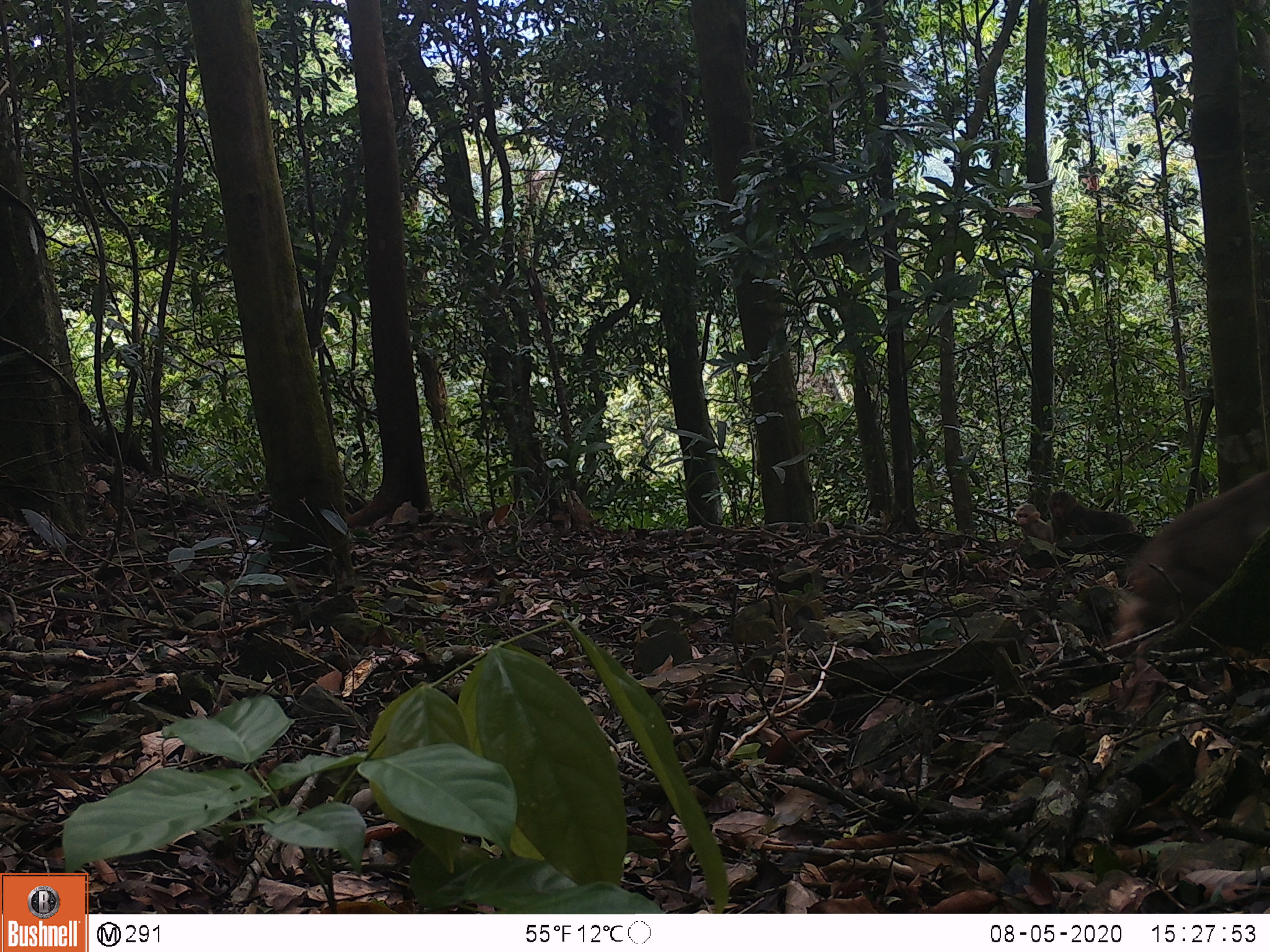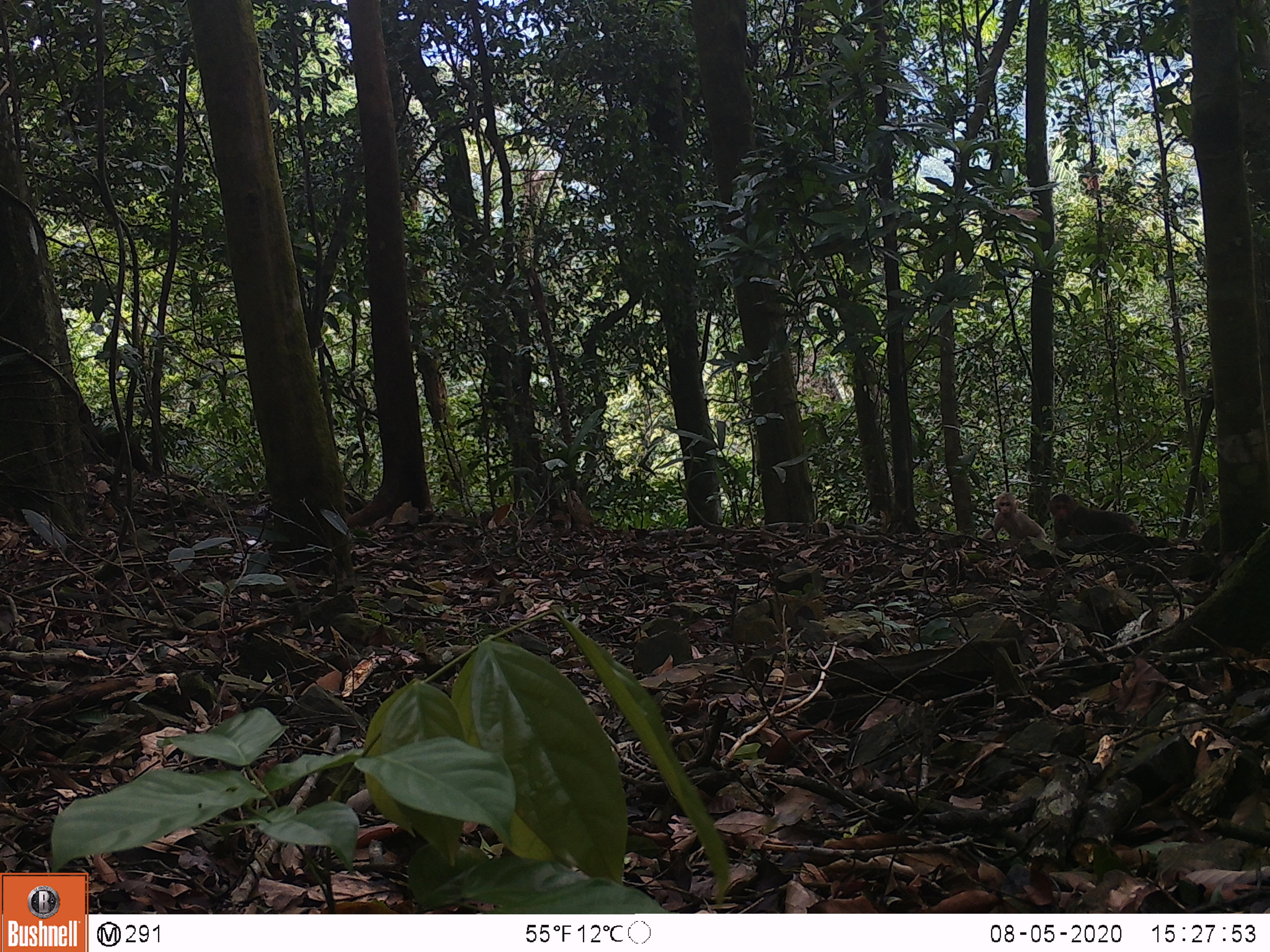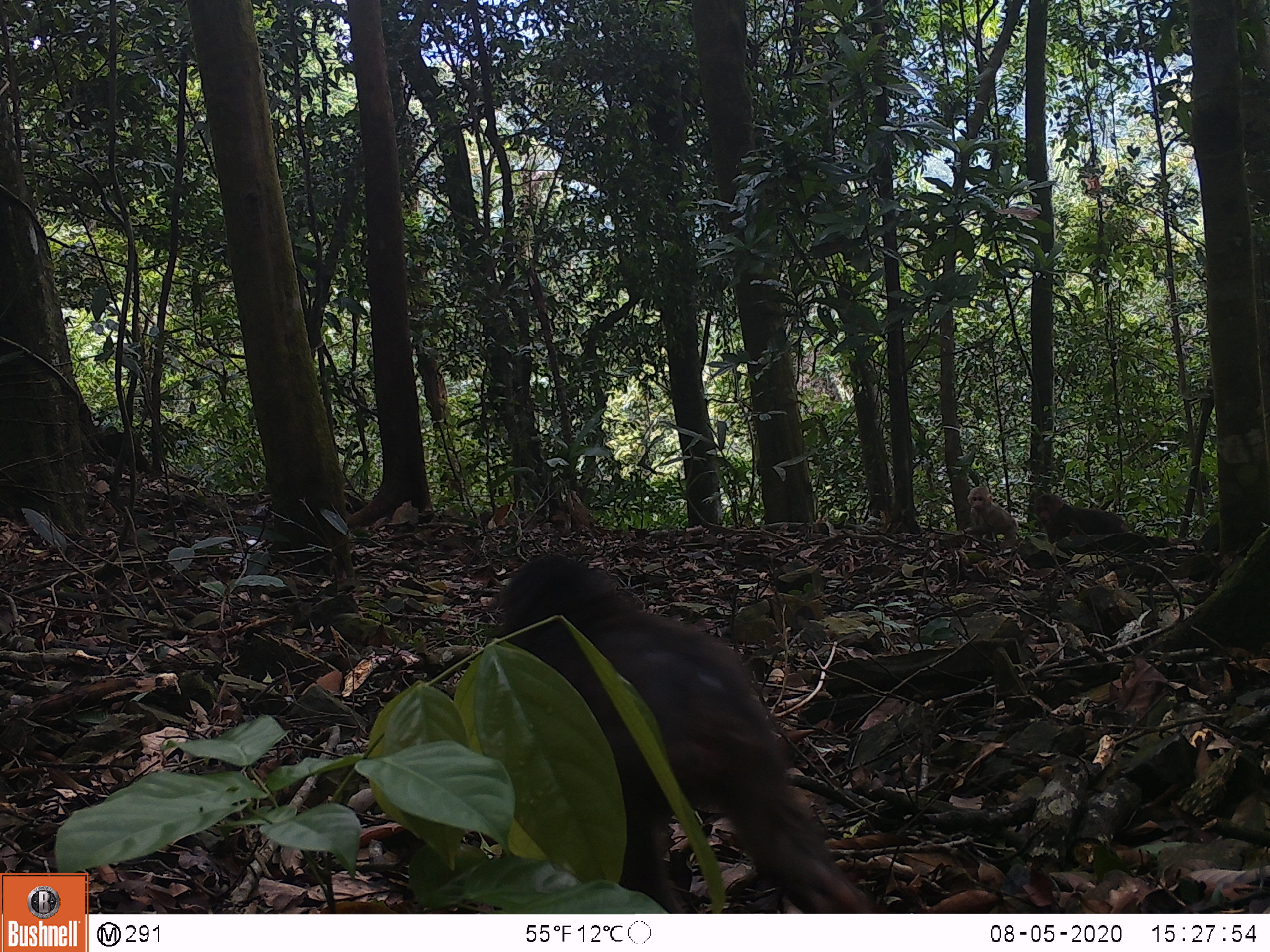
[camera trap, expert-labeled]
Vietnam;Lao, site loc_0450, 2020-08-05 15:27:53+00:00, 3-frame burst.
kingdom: Animalia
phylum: Chordata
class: Mammalia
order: Primates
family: Cercopithecidae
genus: Macaca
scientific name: Macaca arctoides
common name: stump-tailed macaque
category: stump tailed macaque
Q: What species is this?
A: Stump tailed macaque (stump-tailed macaque) (Macaca arctoides).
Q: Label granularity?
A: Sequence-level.